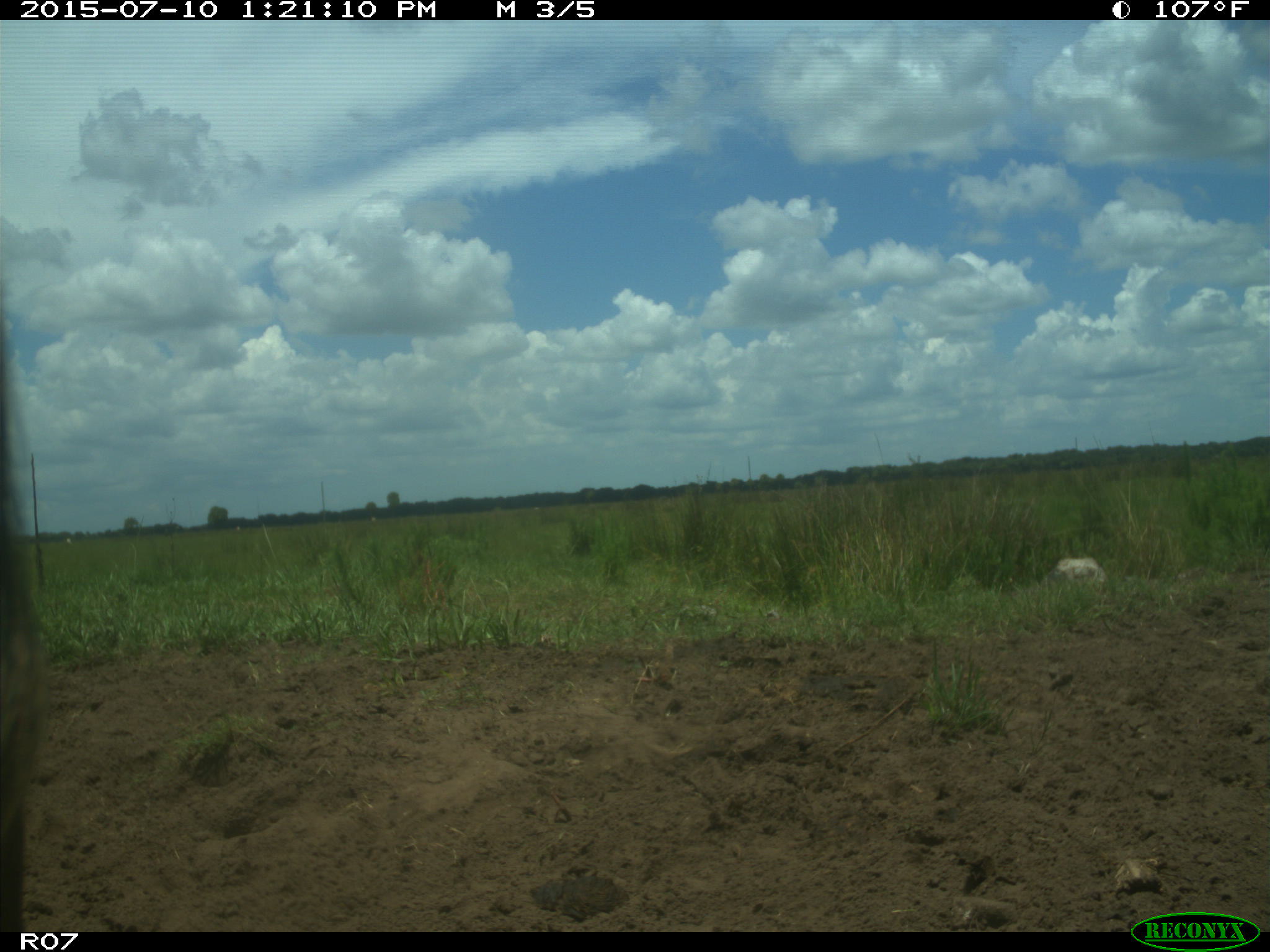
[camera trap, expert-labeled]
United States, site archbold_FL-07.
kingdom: Animalia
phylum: Chordata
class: Mammalia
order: Artiodactyla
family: Bovidae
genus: Bos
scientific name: Bos taurus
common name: domestic cow